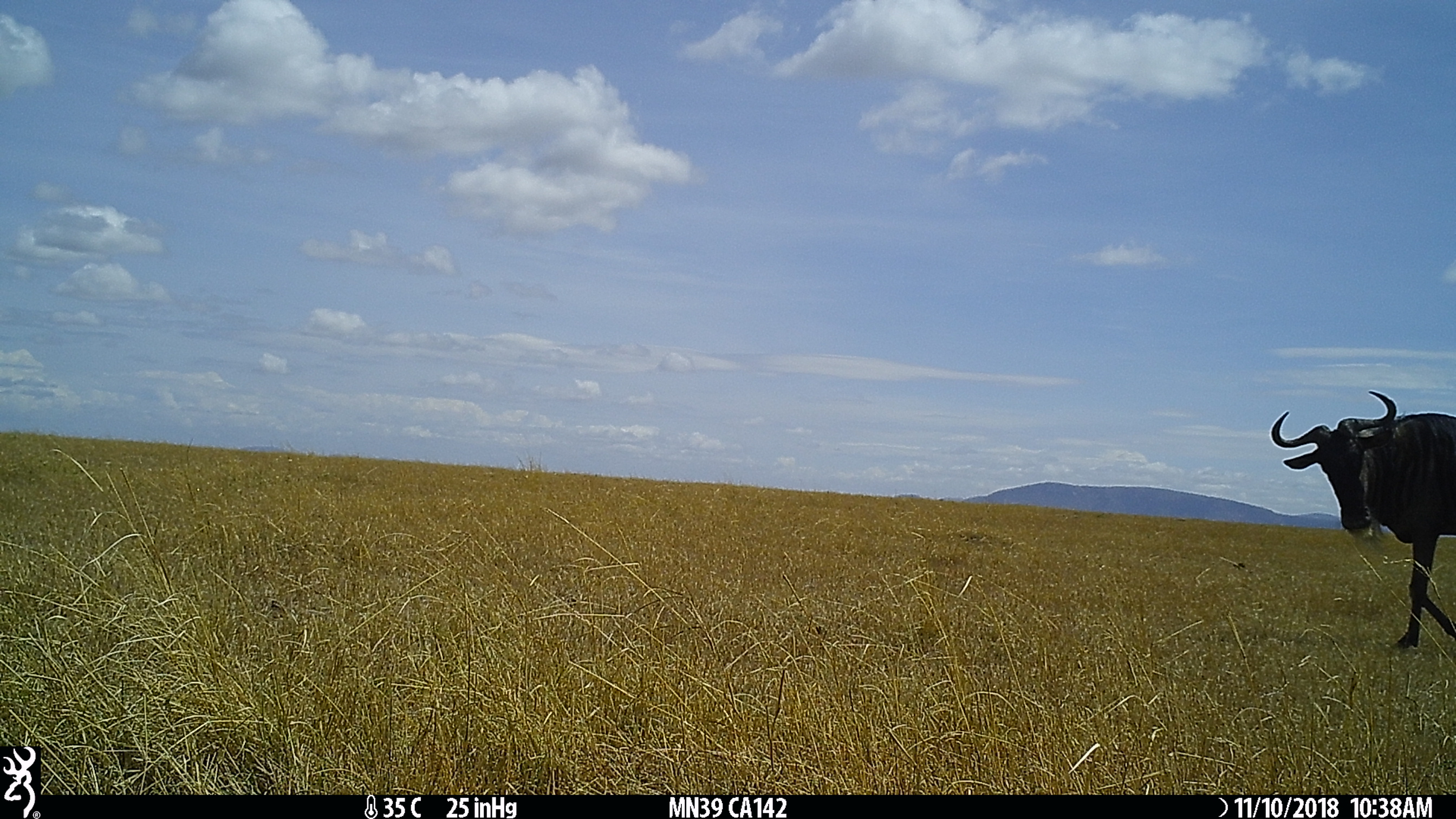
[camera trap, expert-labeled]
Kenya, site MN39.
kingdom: Animalia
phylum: Chordata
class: Mammalia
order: Artiodactyla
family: Bovidae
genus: Connochaetes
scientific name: Connochaetes taurinus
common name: blue wildebeest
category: wildebeest